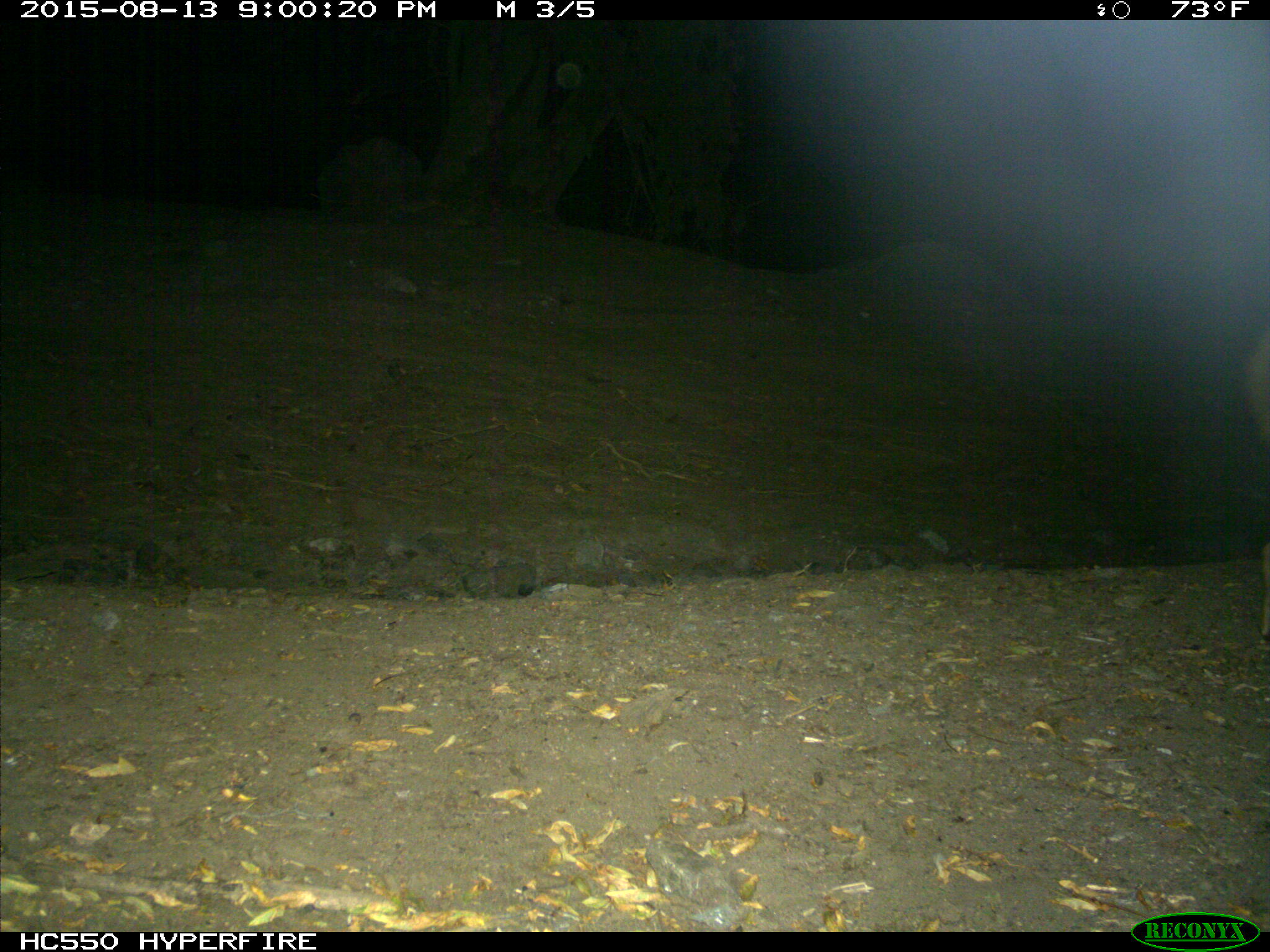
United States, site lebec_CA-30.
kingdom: Animalia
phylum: Chordata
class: Mammalia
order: Carnivora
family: Canidae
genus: Canis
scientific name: Canis familiaris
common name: domestic dog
Canis familiaris (domestic dog).